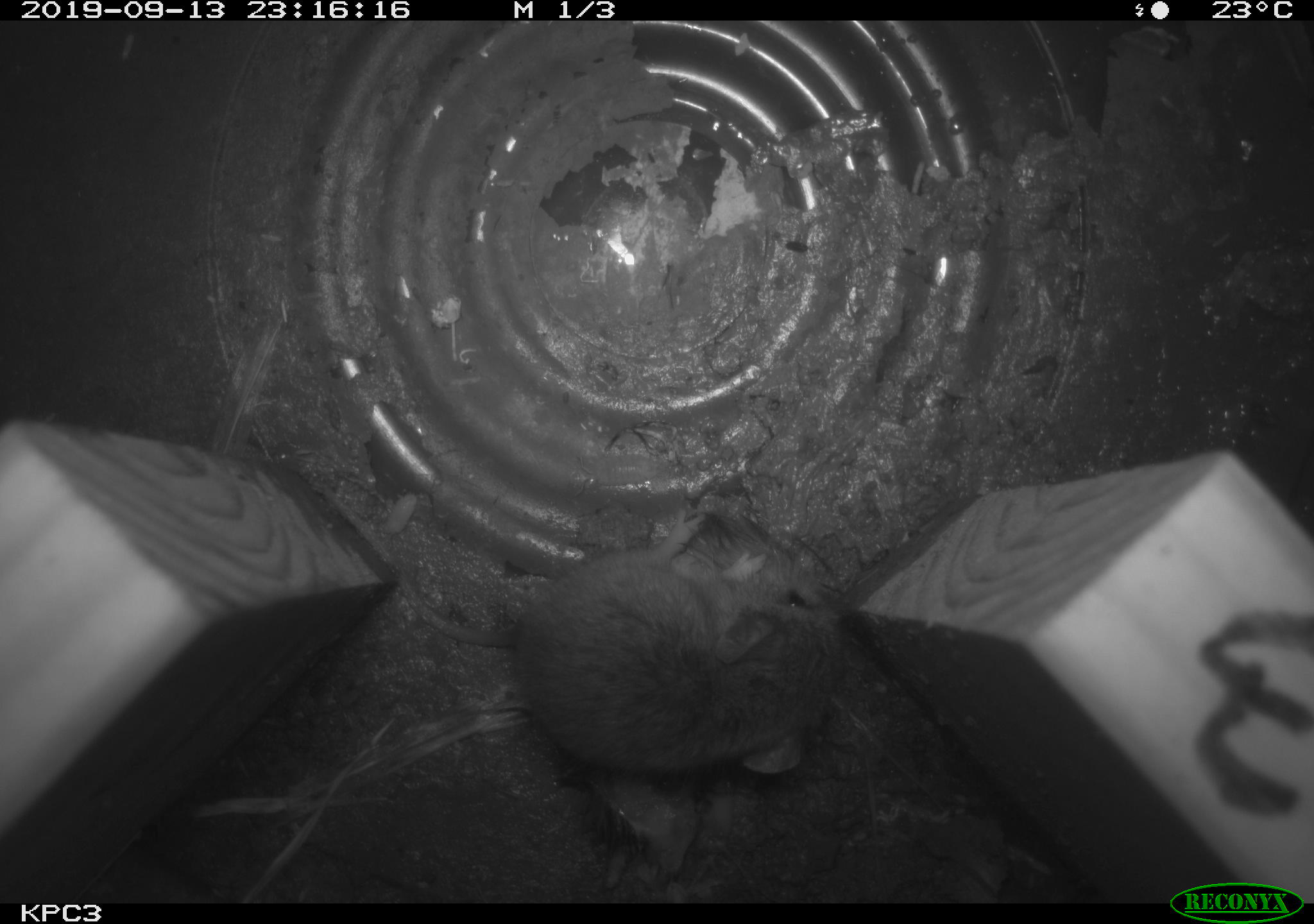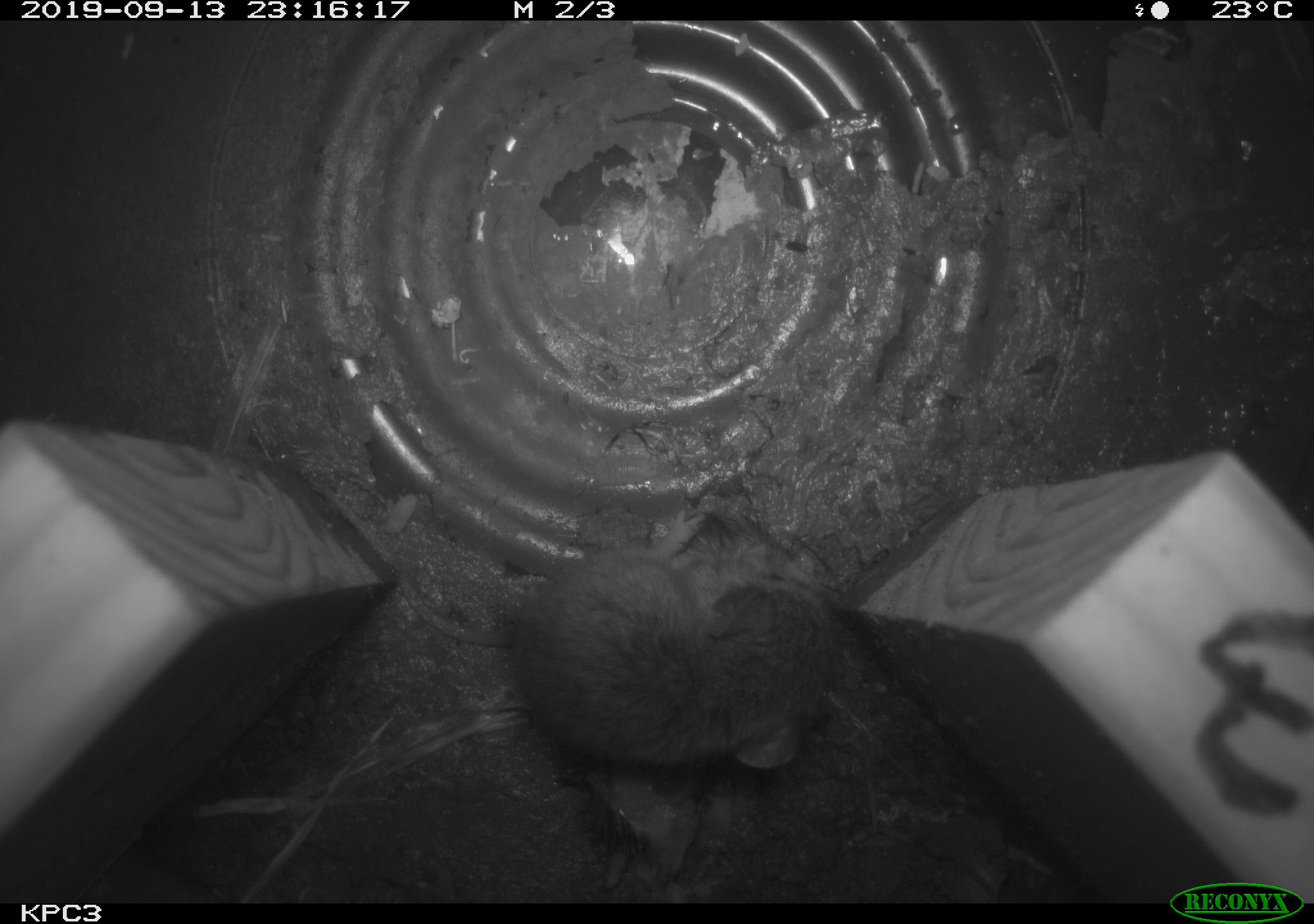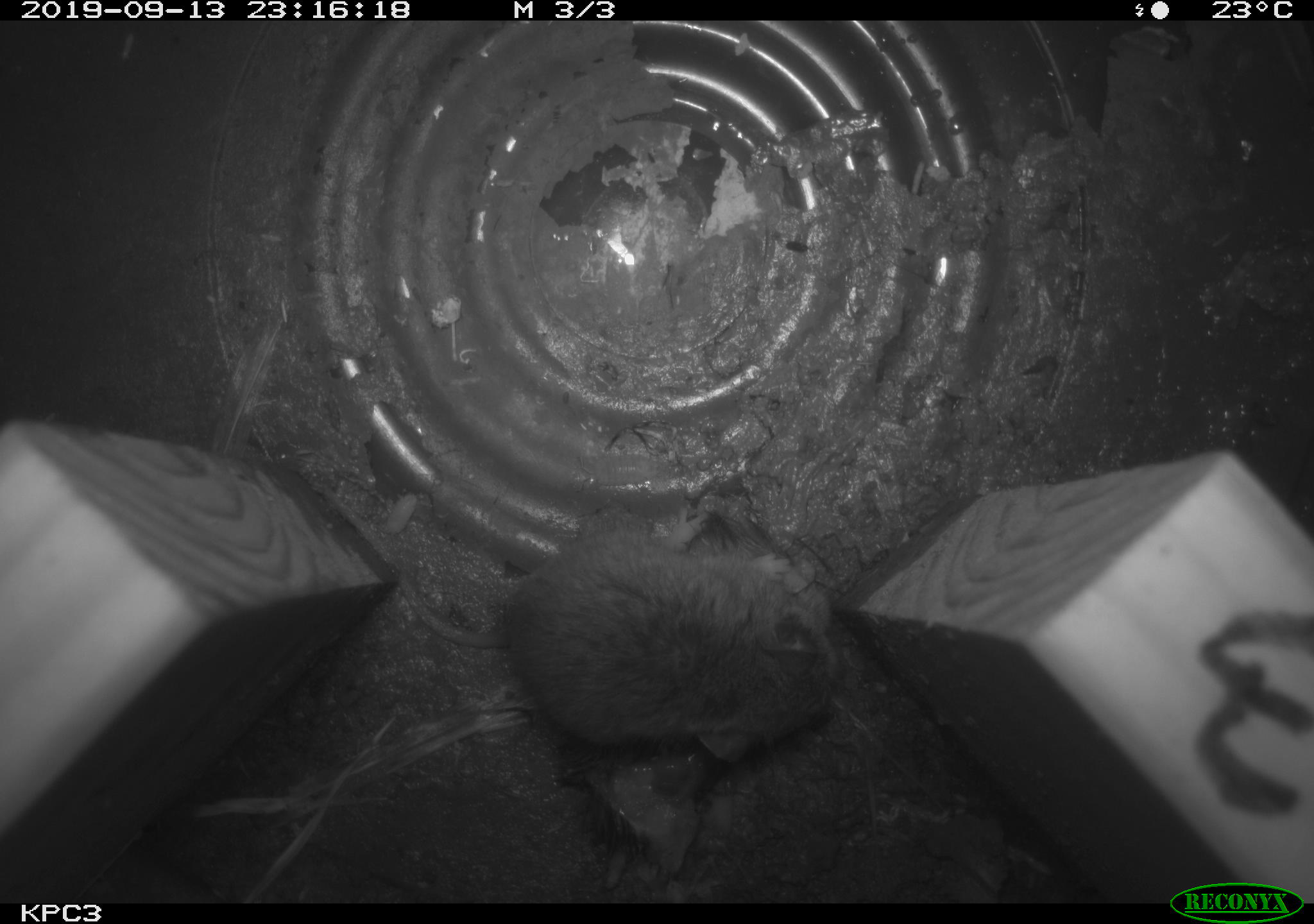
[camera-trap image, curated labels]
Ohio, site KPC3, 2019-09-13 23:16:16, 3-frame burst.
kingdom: Animalia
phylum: Chordata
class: Mammalia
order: Rodentia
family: Cricetidae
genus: Peromyscus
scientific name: Peromyscus leucopus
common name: white-footed mouse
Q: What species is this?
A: White-footed mouse (Peromyscus leucopus).